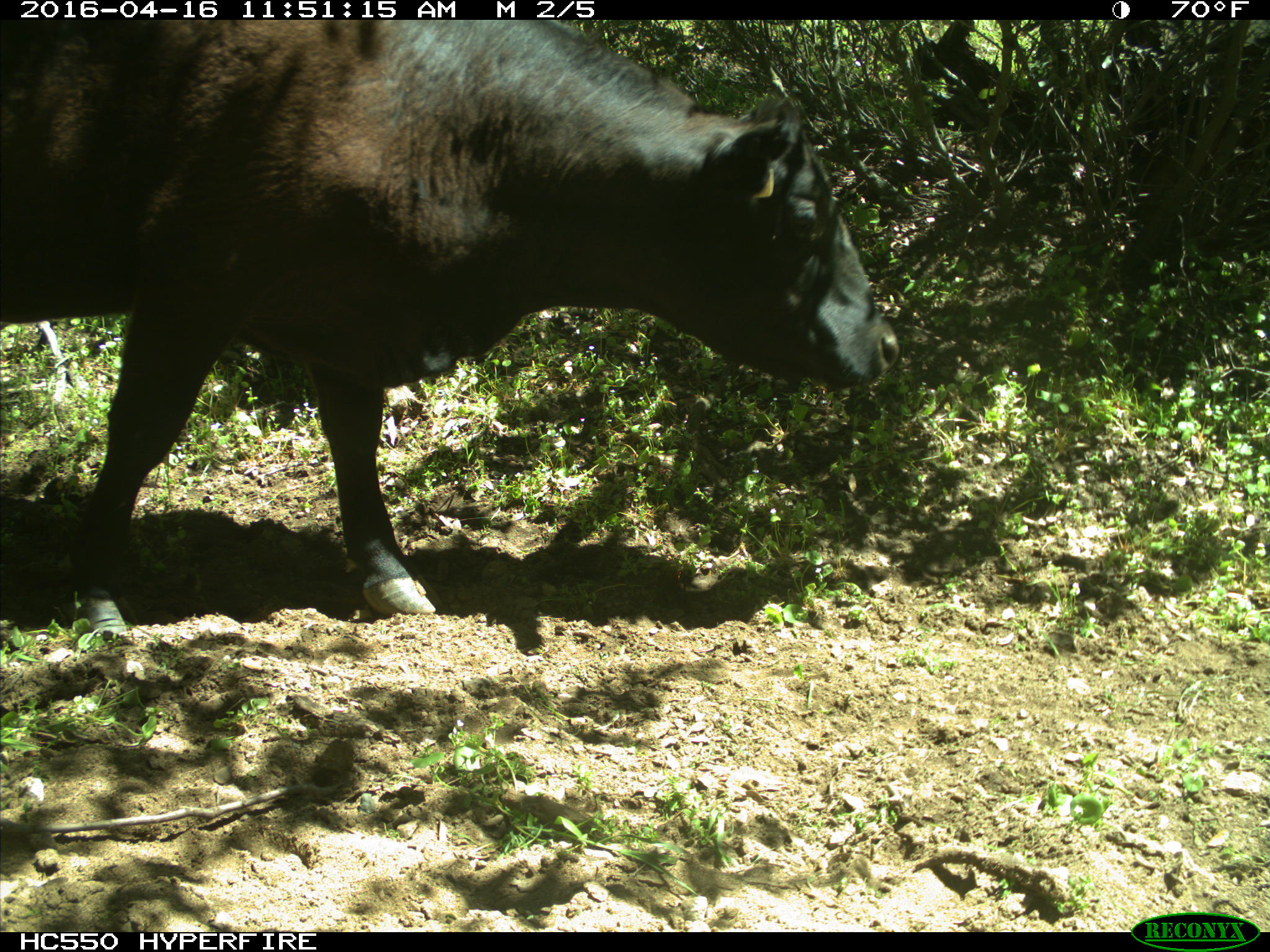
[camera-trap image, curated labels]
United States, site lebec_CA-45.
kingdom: Animalia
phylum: Chordata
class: Mammalia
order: Artiodactyla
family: Bovidae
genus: Bos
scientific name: Bos taurus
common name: domestic cow